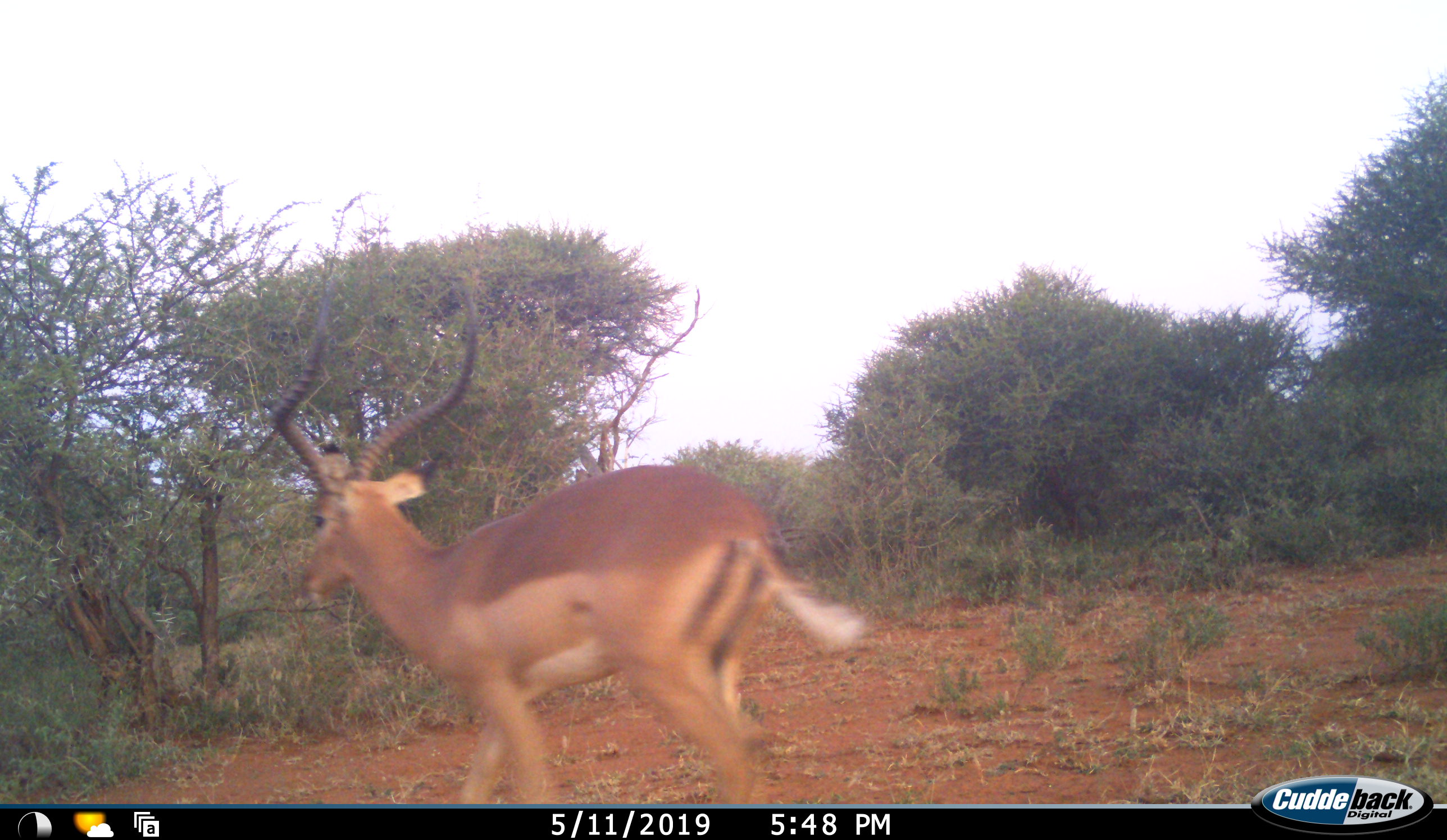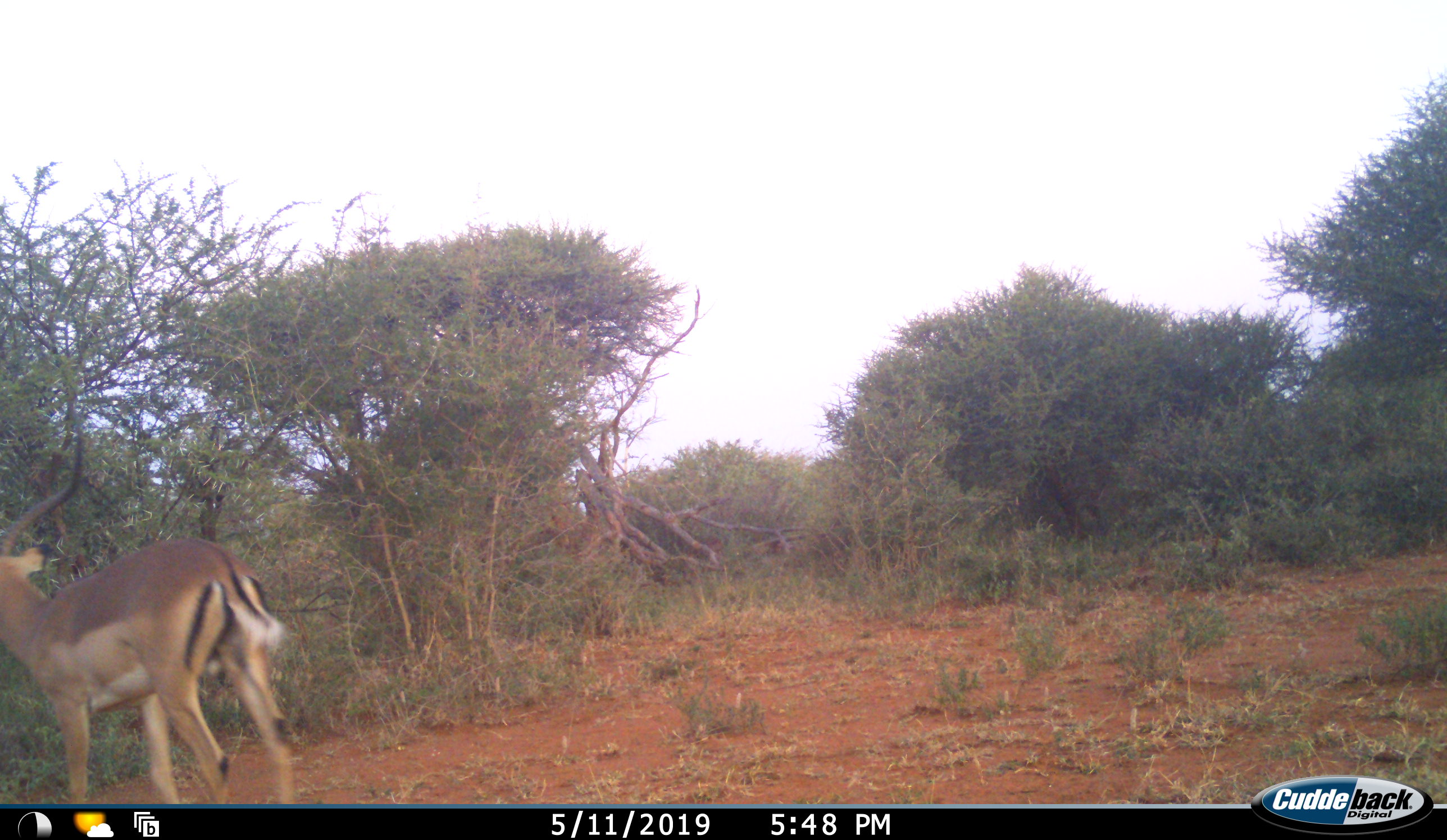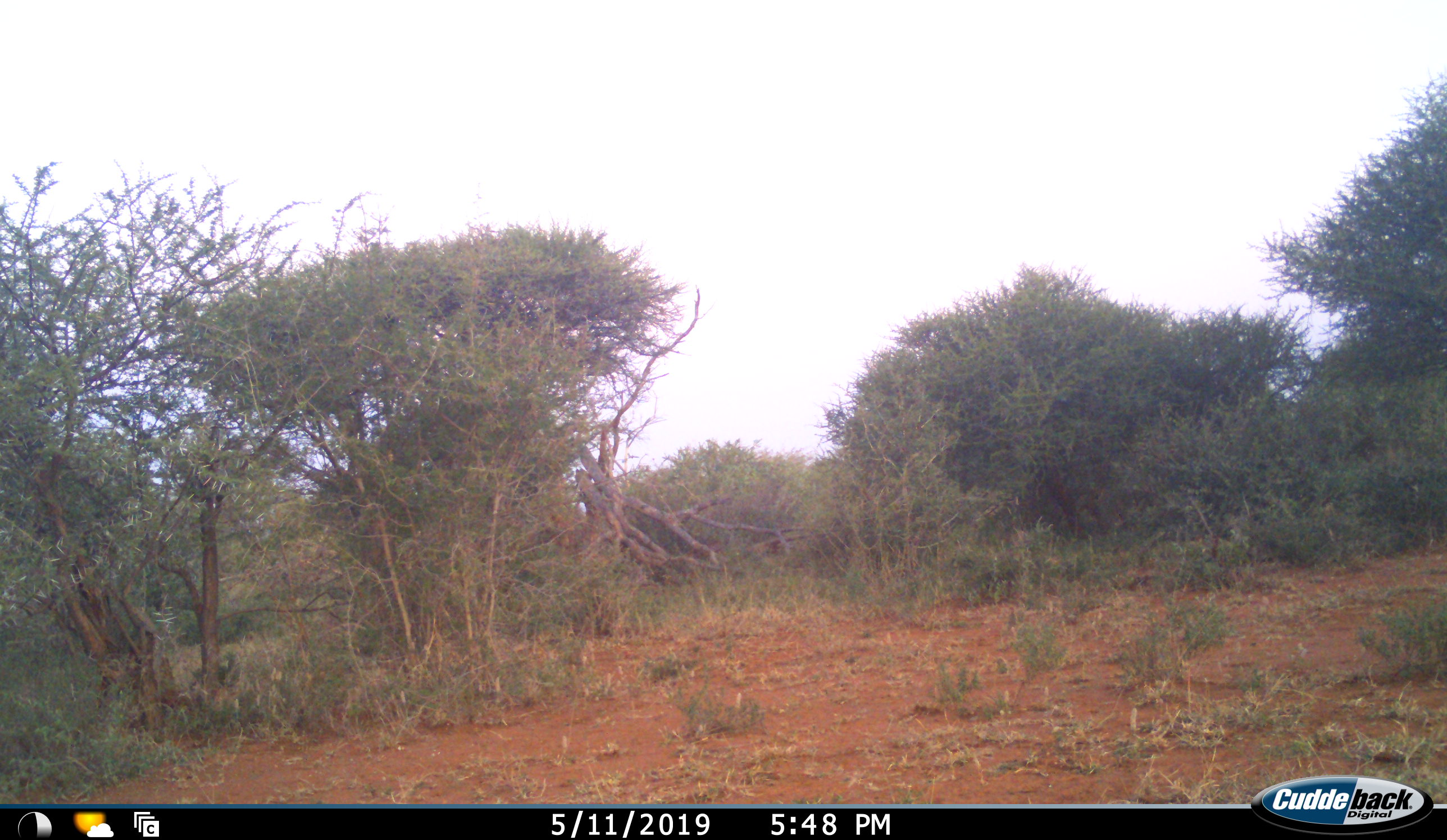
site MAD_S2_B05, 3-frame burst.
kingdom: Animalia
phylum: Chordata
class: Mammalia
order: Artiodactyla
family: Bovidae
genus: Aepyceros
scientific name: Aepyceros melampus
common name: impala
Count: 1.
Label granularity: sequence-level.